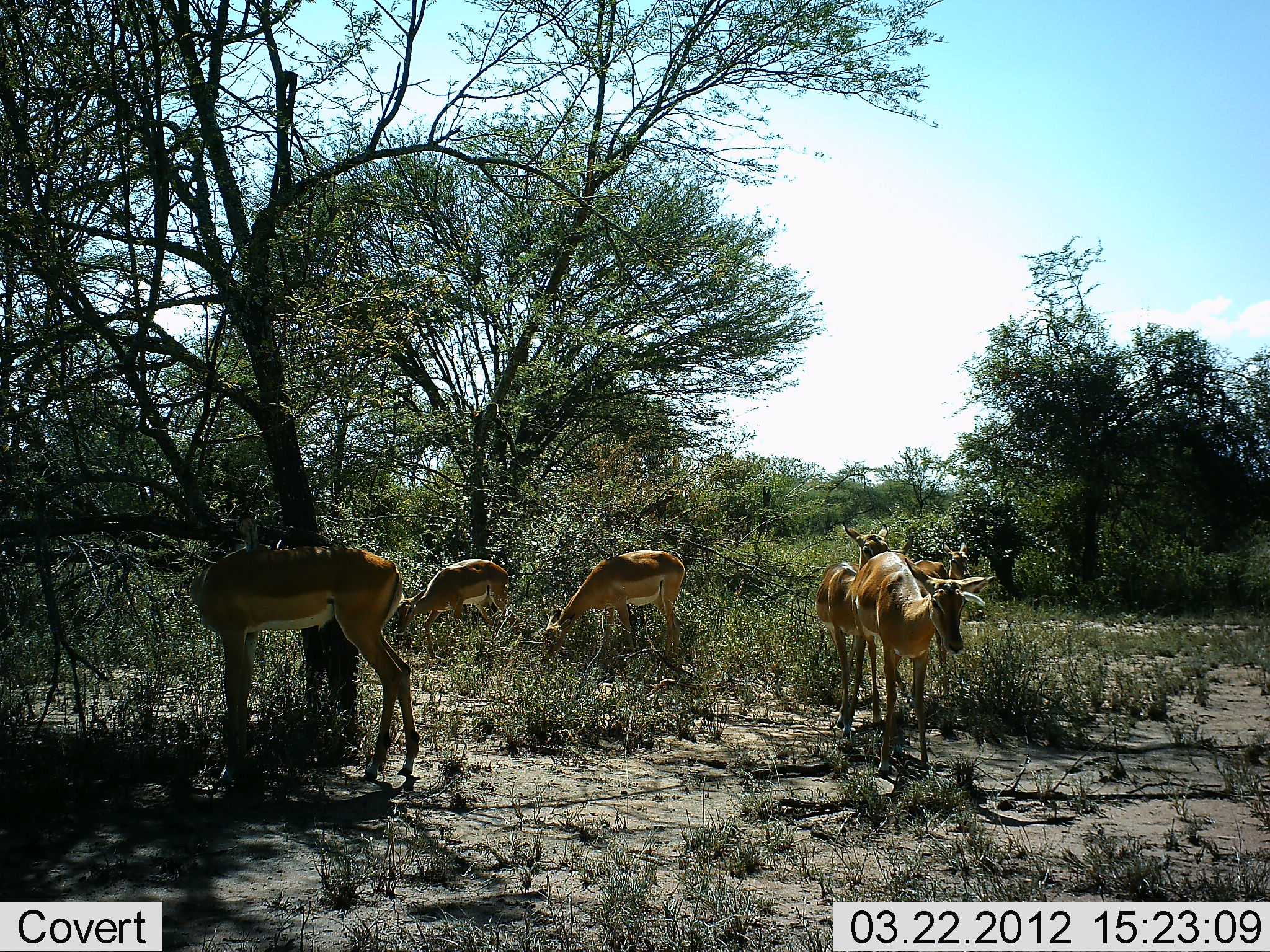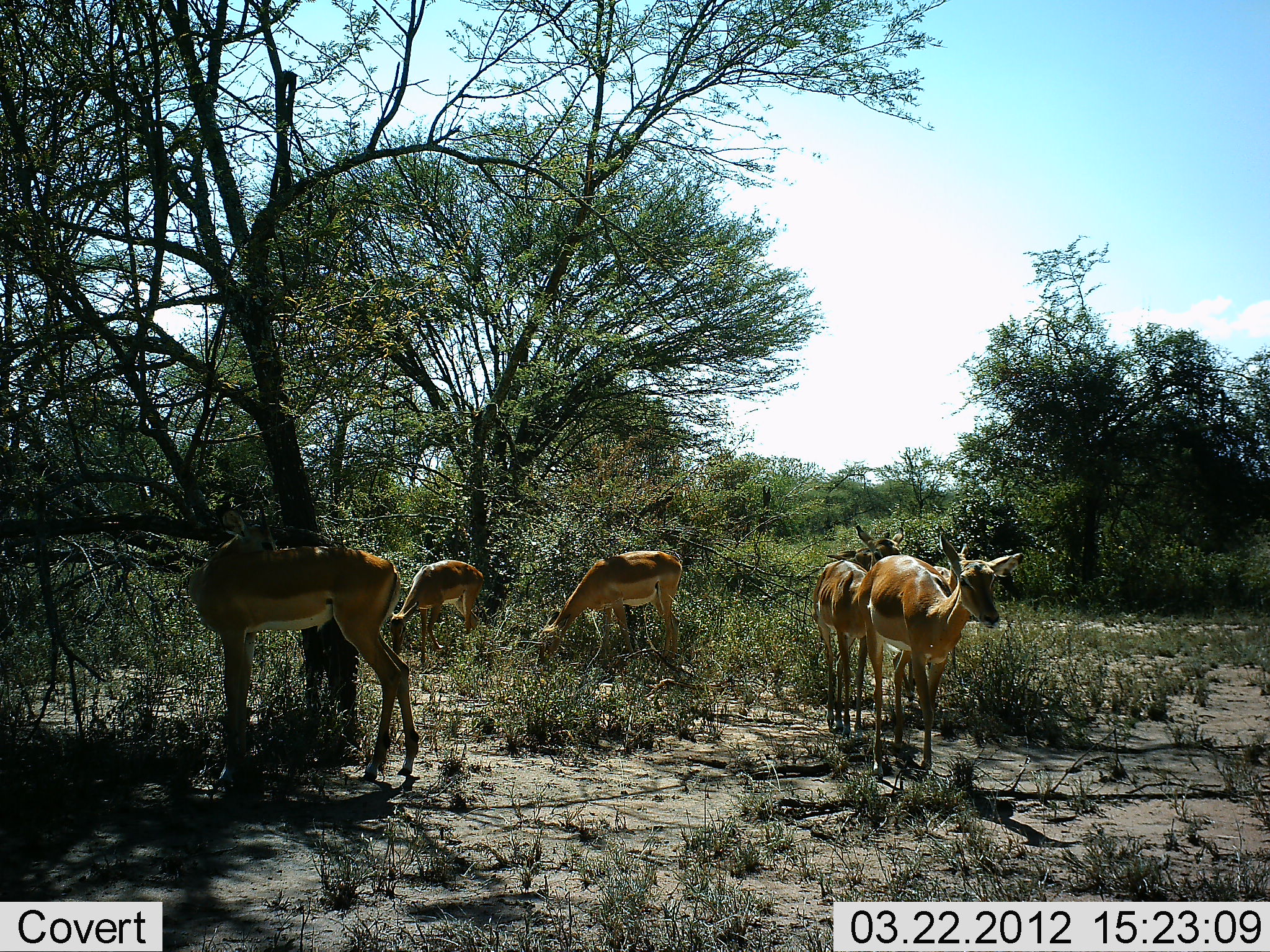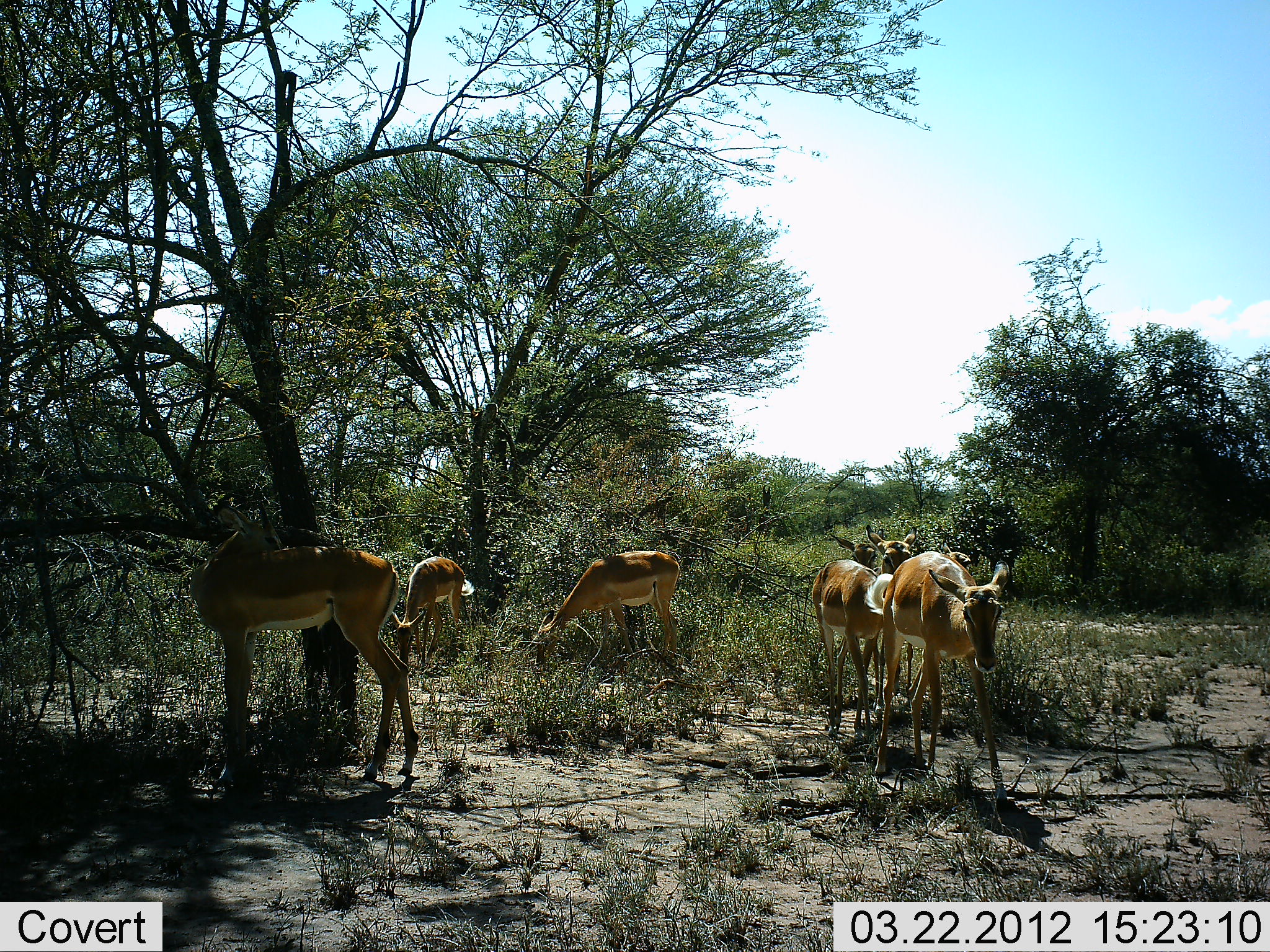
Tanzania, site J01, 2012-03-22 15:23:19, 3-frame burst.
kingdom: Animalia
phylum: Chordata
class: Mammalia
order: Artiodactyla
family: Bovidae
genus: Aepyceros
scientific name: Aepyceros melampus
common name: impala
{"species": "impala (Aepyceros melampus)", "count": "6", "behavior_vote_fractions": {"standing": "67%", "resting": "0%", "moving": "67%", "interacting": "8%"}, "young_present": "0%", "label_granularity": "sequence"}